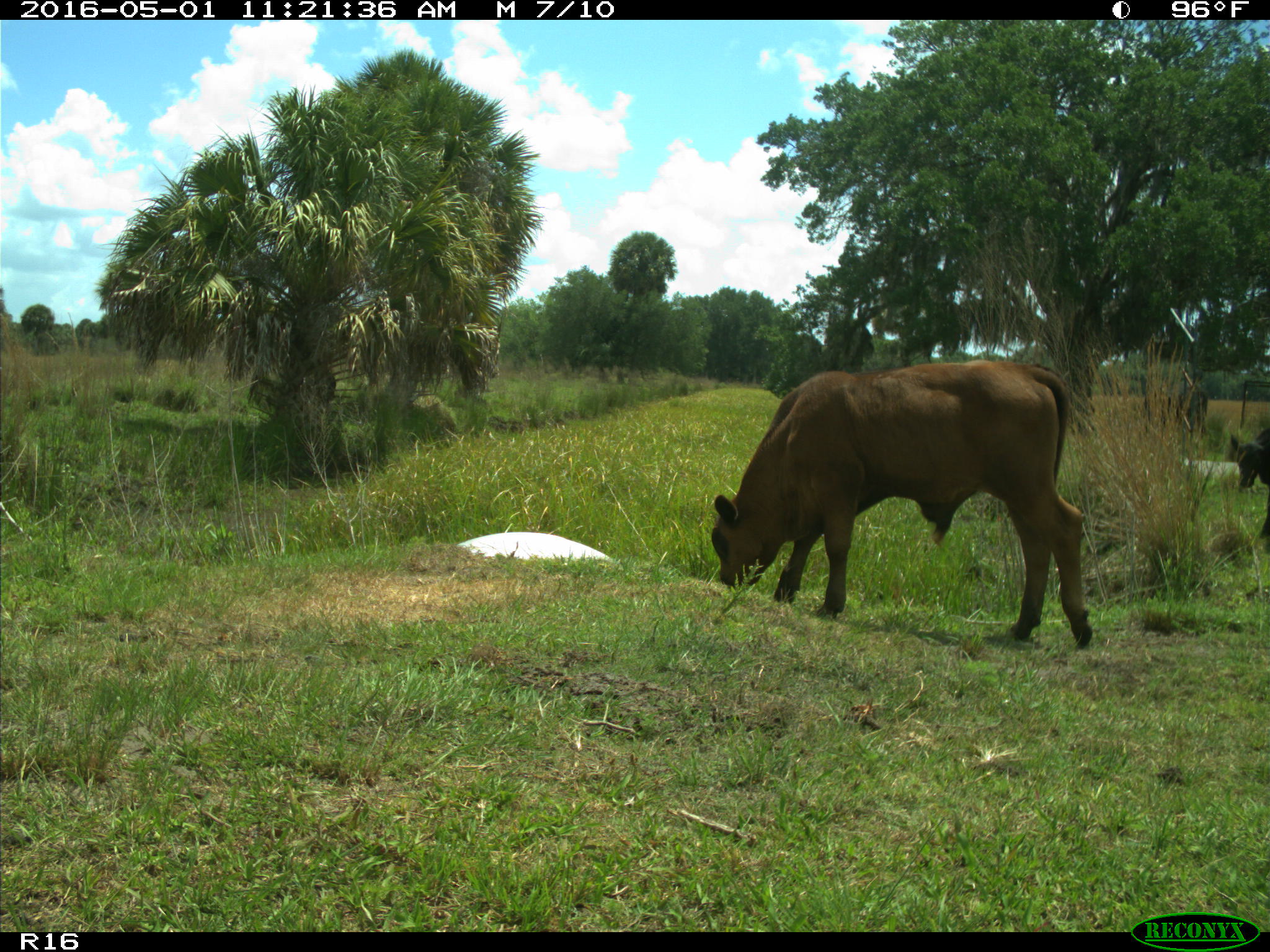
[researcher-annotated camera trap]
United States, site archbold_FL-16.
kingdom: Animalia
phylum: Chordata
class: Mammalia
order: Artiodactyla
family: Bovidae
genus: Bos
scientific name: Bos taurus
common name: domestic cow